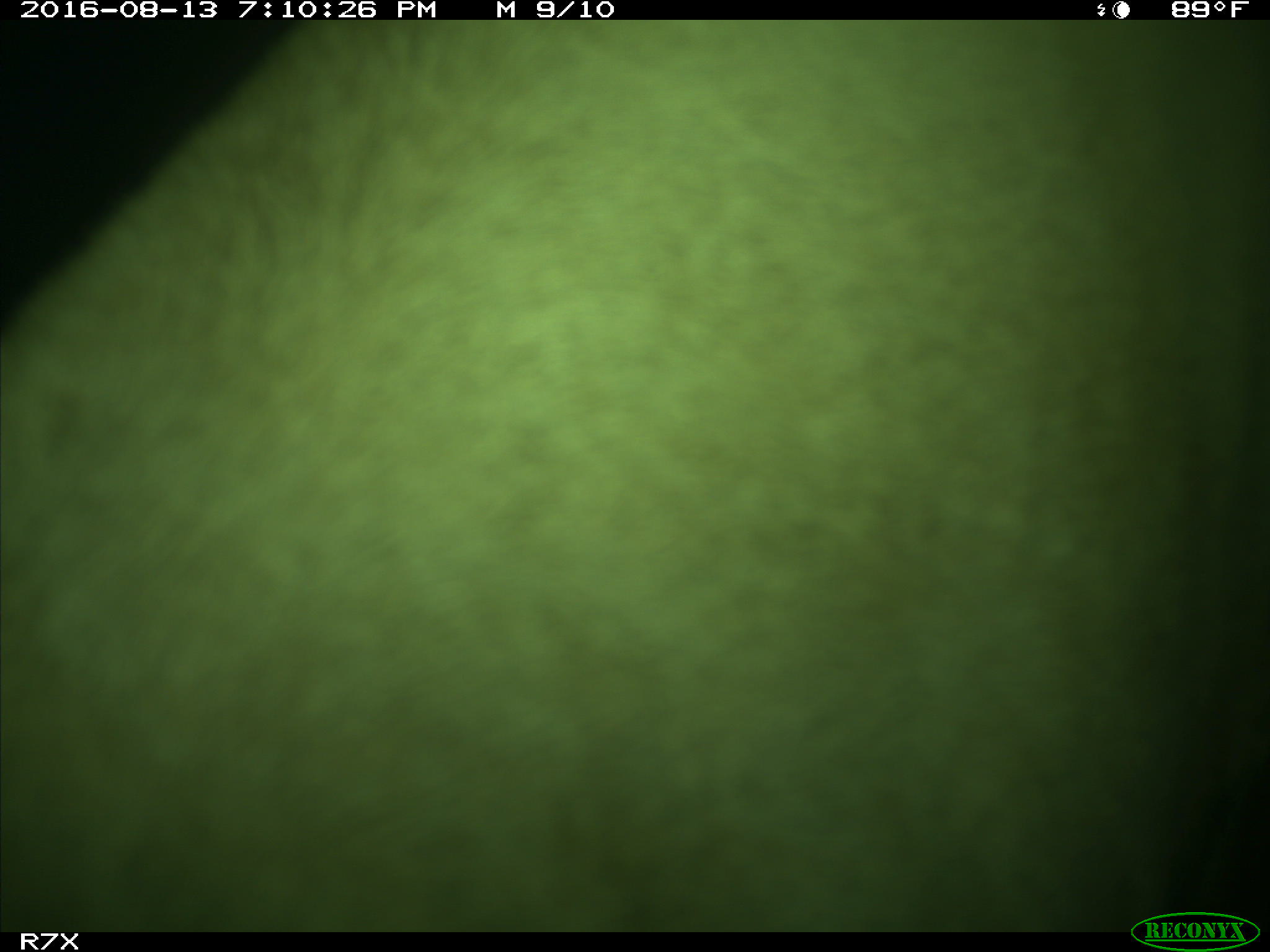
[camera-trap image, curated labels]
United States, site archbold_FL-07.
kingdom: Animalia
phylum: Chordata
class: Mammalia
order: Artiodactyla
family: Bovidae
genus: Bos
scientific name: Bos taurus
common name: domestic cow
Bos taurus (domestic cow).